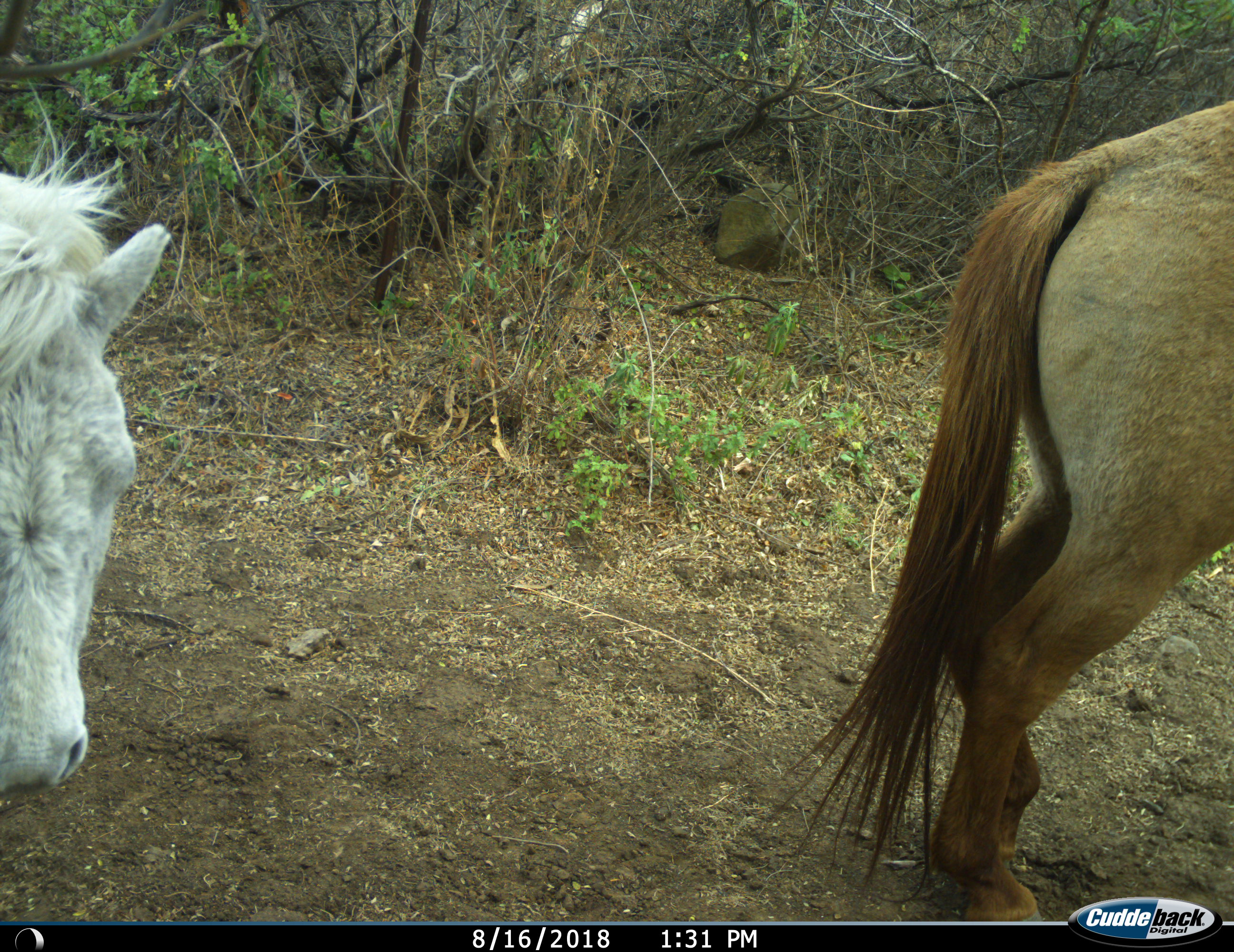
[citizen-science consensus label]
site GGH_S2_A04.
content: unidentified animal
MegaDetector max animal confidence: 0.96